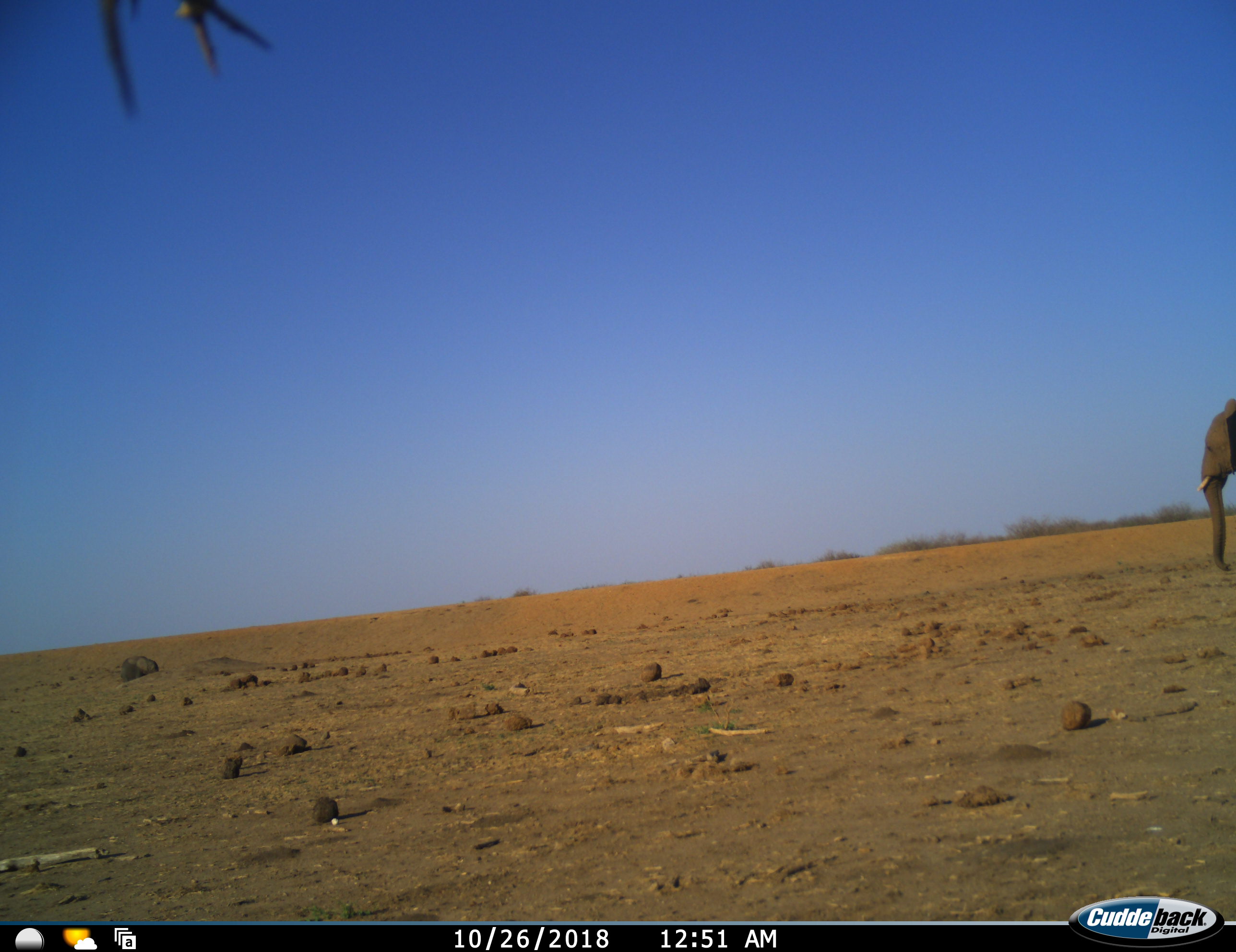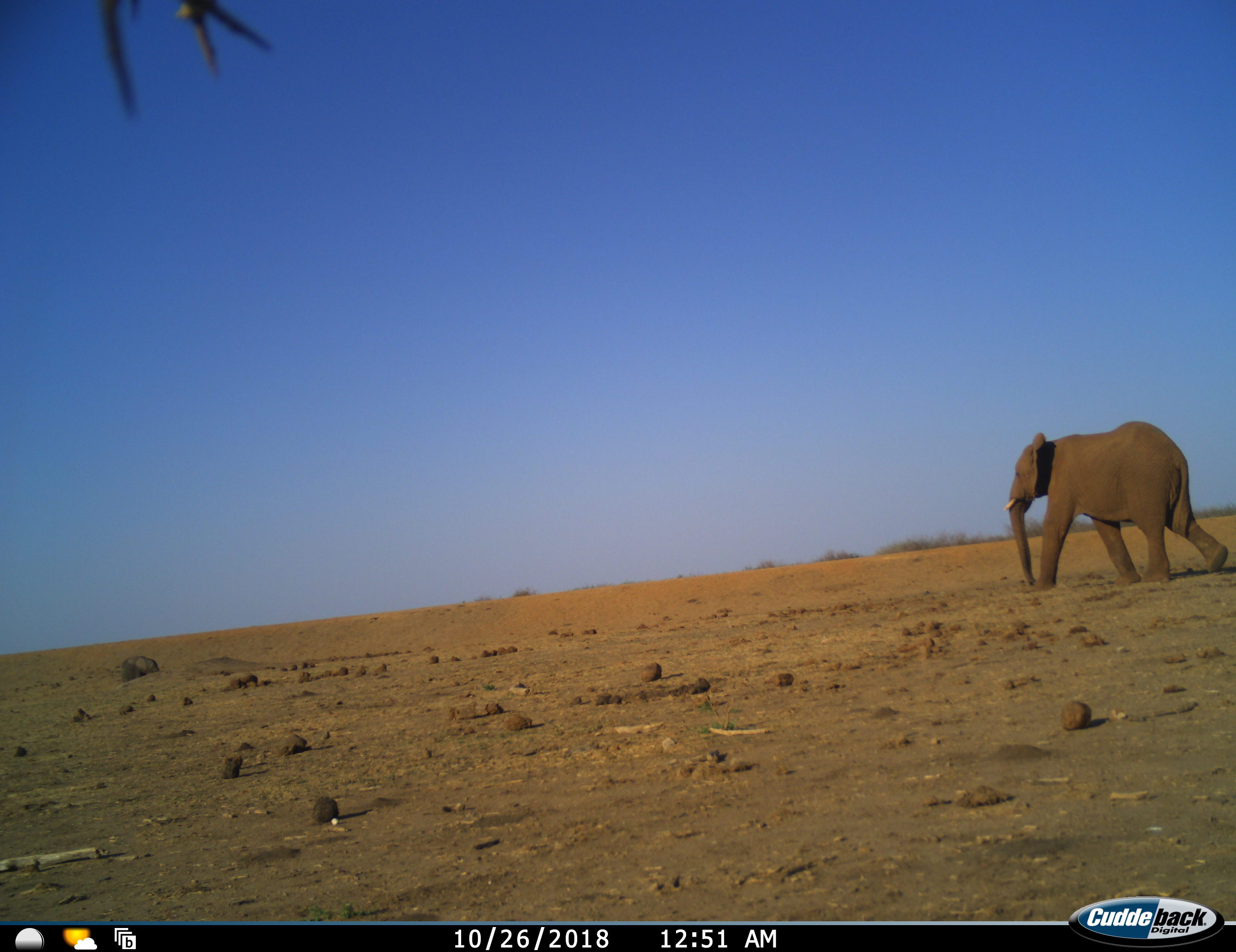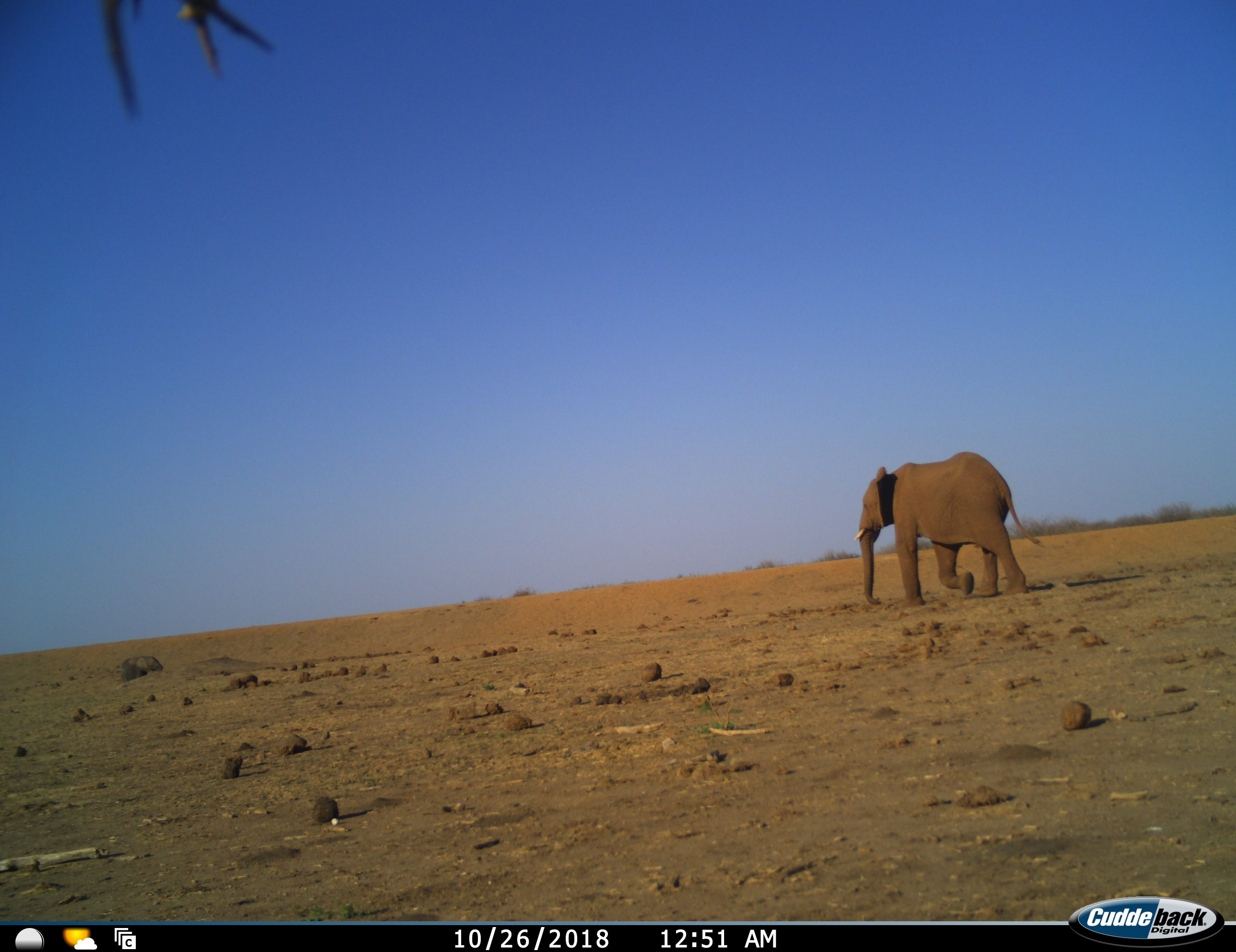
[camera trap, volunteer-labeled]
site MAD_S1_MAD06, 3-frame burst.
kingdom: Animalia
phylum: Chordata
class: Mammalia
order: Proboscidea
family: Elephantidae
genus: Loxodonta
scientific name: Loxodonta africana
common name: african bush elephant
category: elephant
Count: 1.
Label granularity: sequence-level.